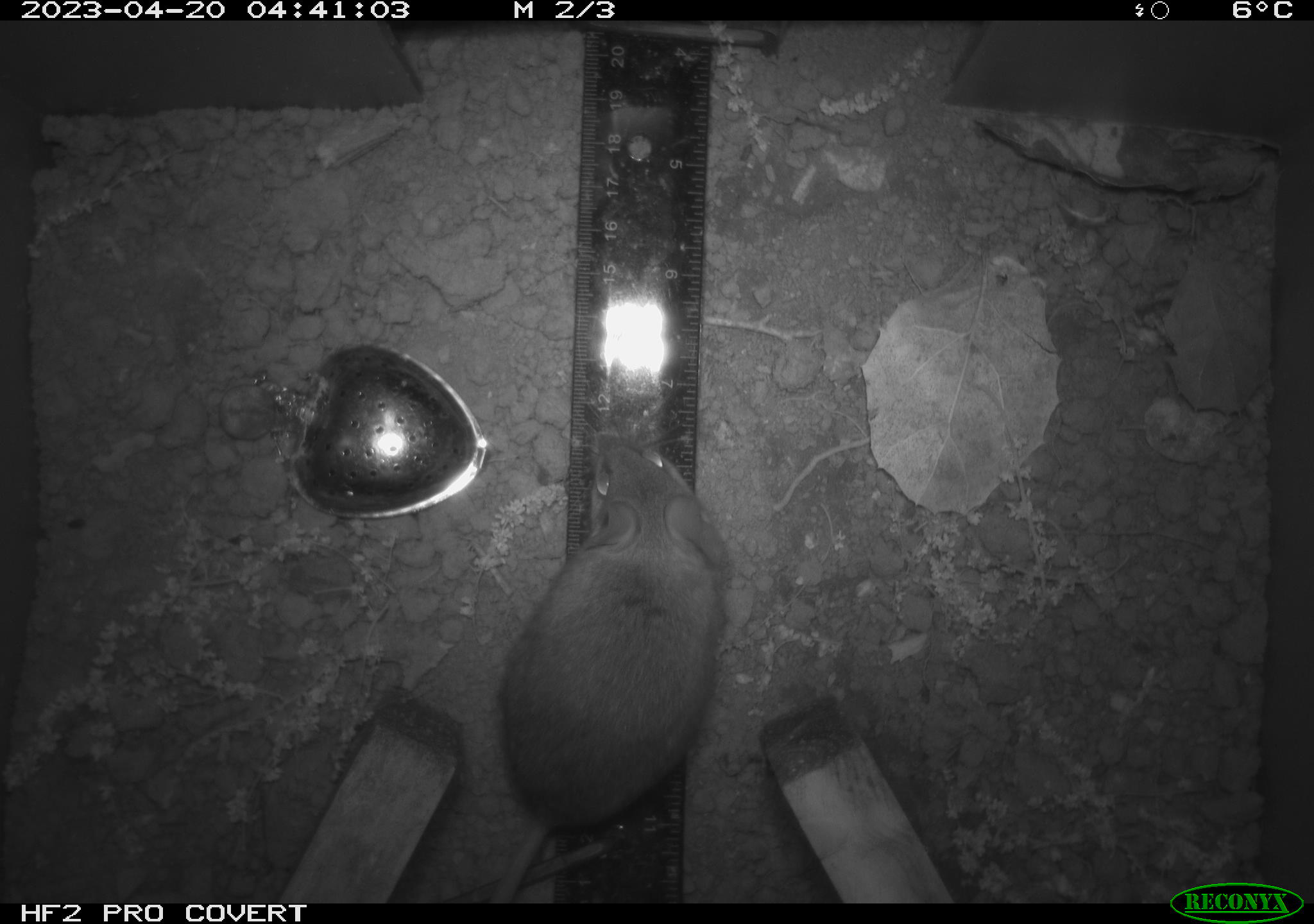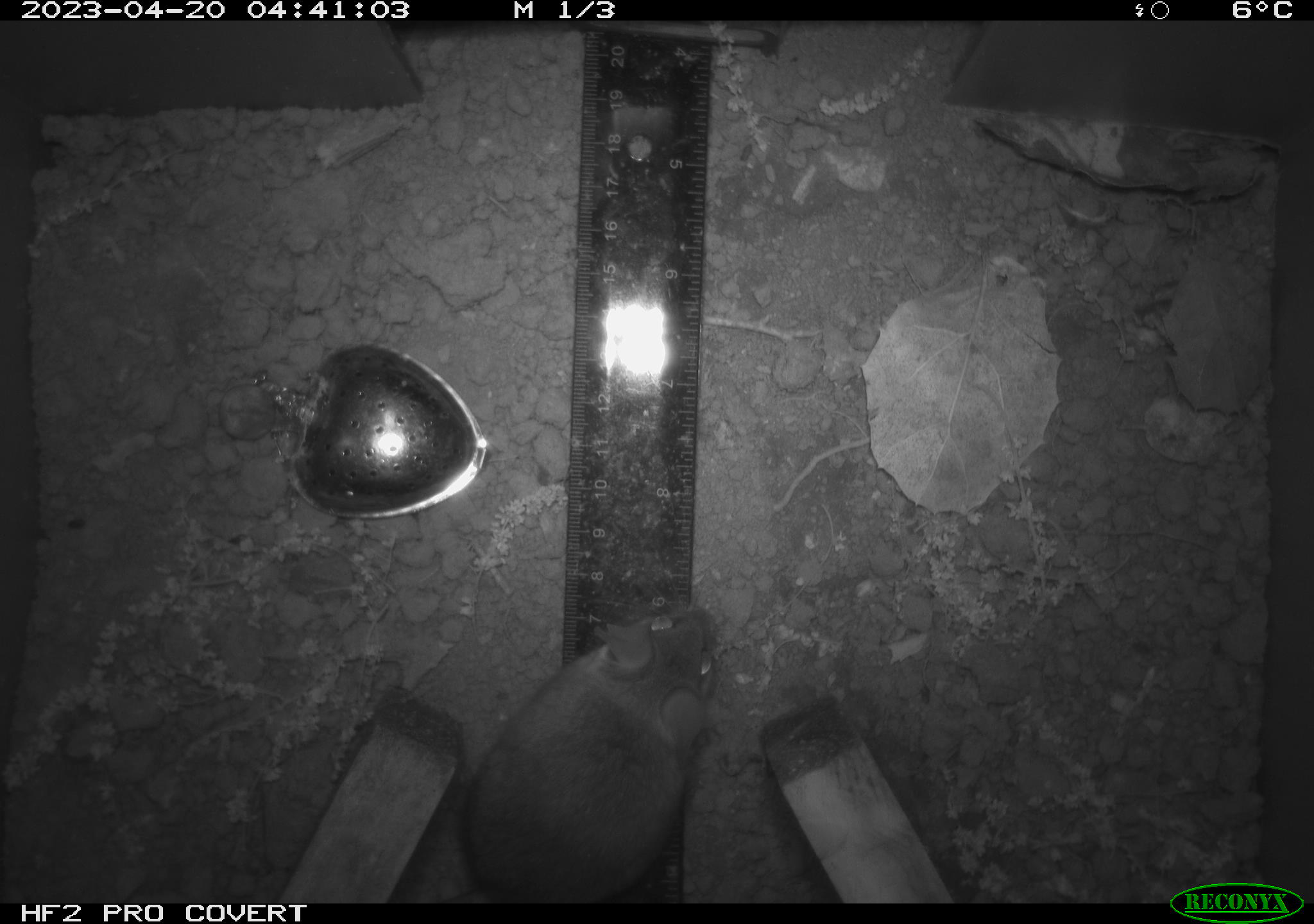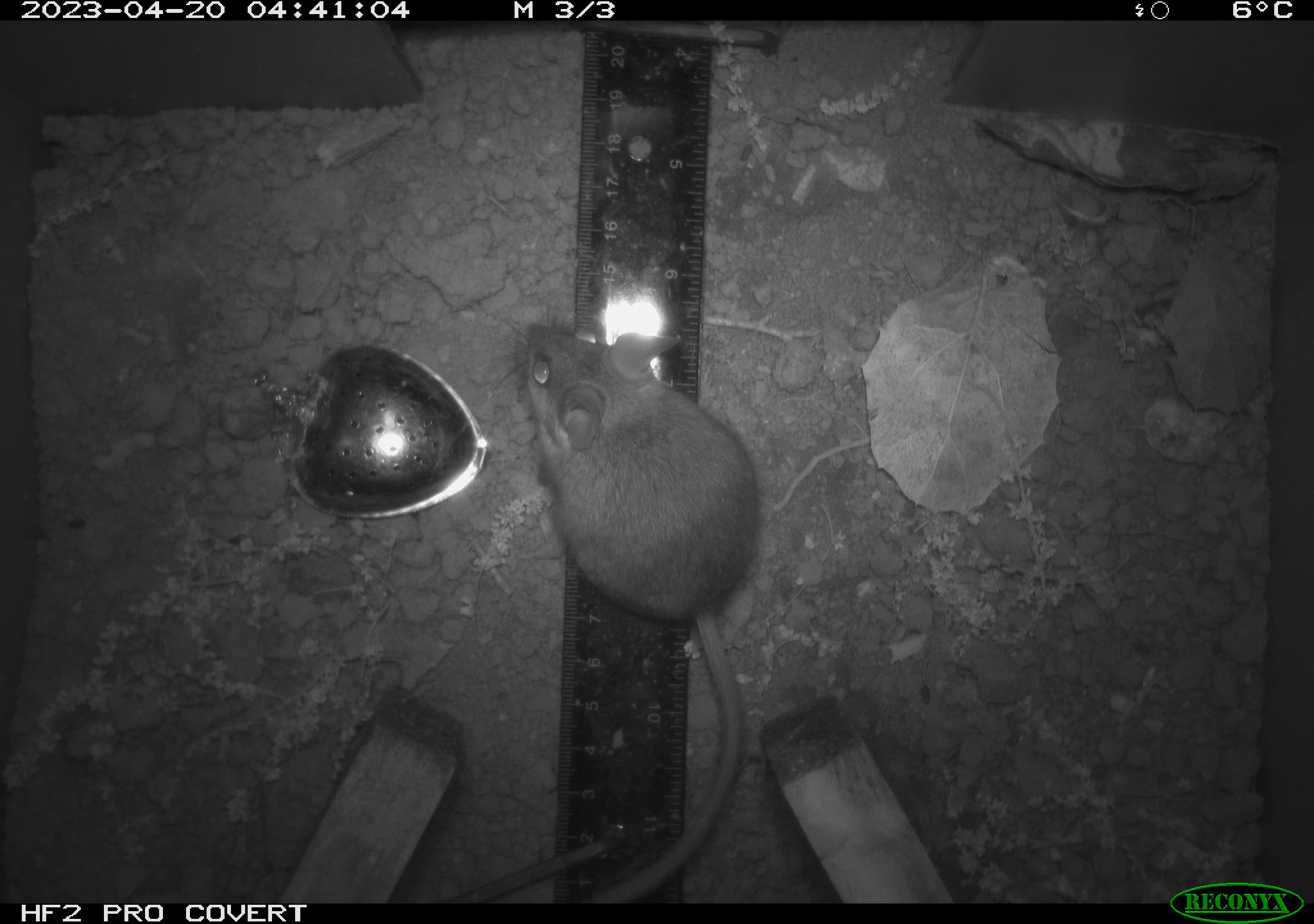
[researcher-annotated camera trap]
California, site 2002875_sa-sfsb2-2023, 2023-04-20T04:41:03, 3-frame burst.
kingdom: Animalia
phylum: Chordata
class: Mammalia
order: Rodentia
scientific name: Rodentia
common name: mouse species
Mouse species (Rodentia).